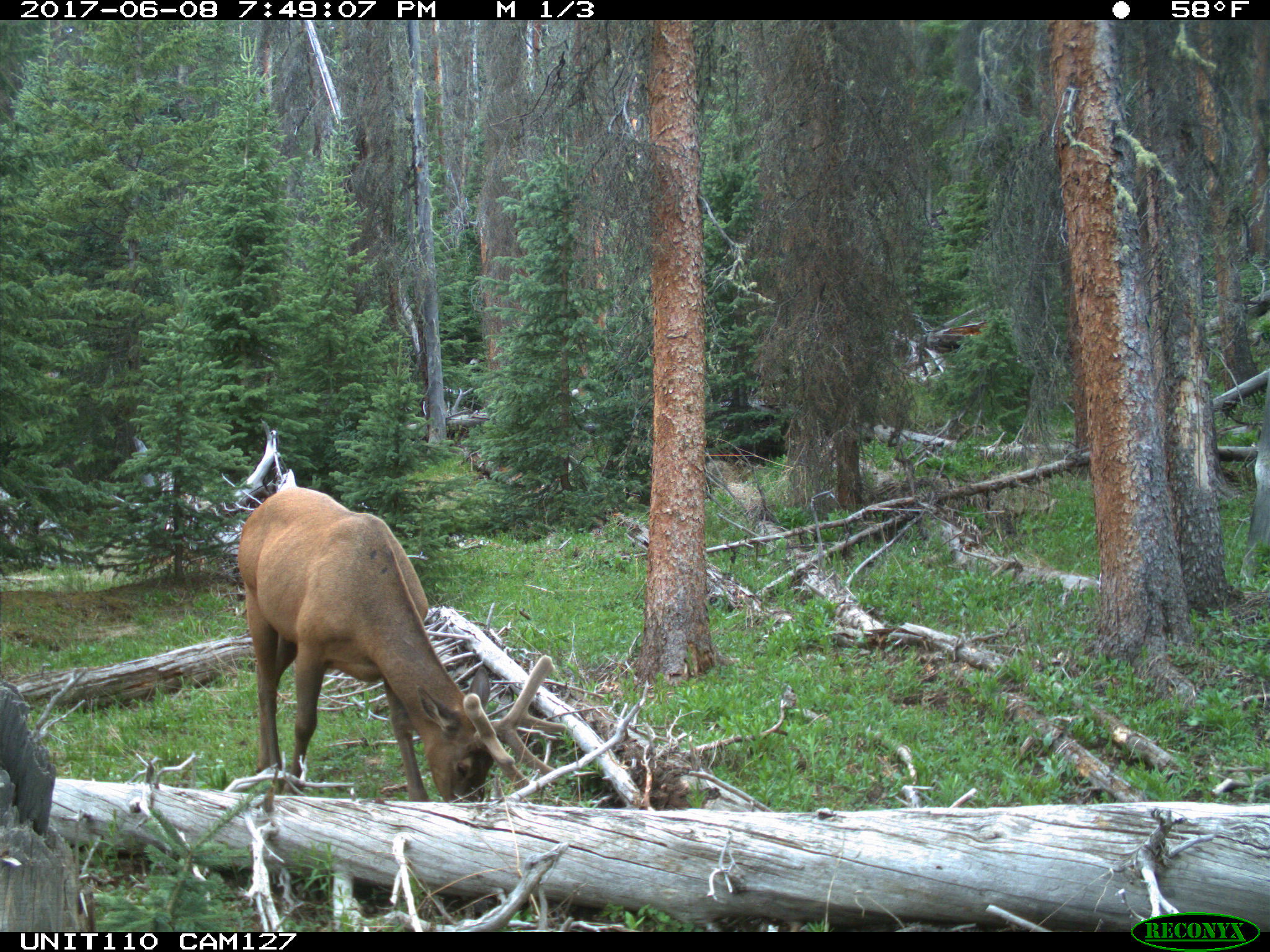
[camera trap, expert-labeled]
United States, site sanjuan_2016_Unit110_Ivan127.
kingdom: Animalia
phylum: Chordata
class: Mammalia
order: Artiodactyla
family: Cervidae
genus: Cervus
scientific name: Cervus elaphus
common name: red deer